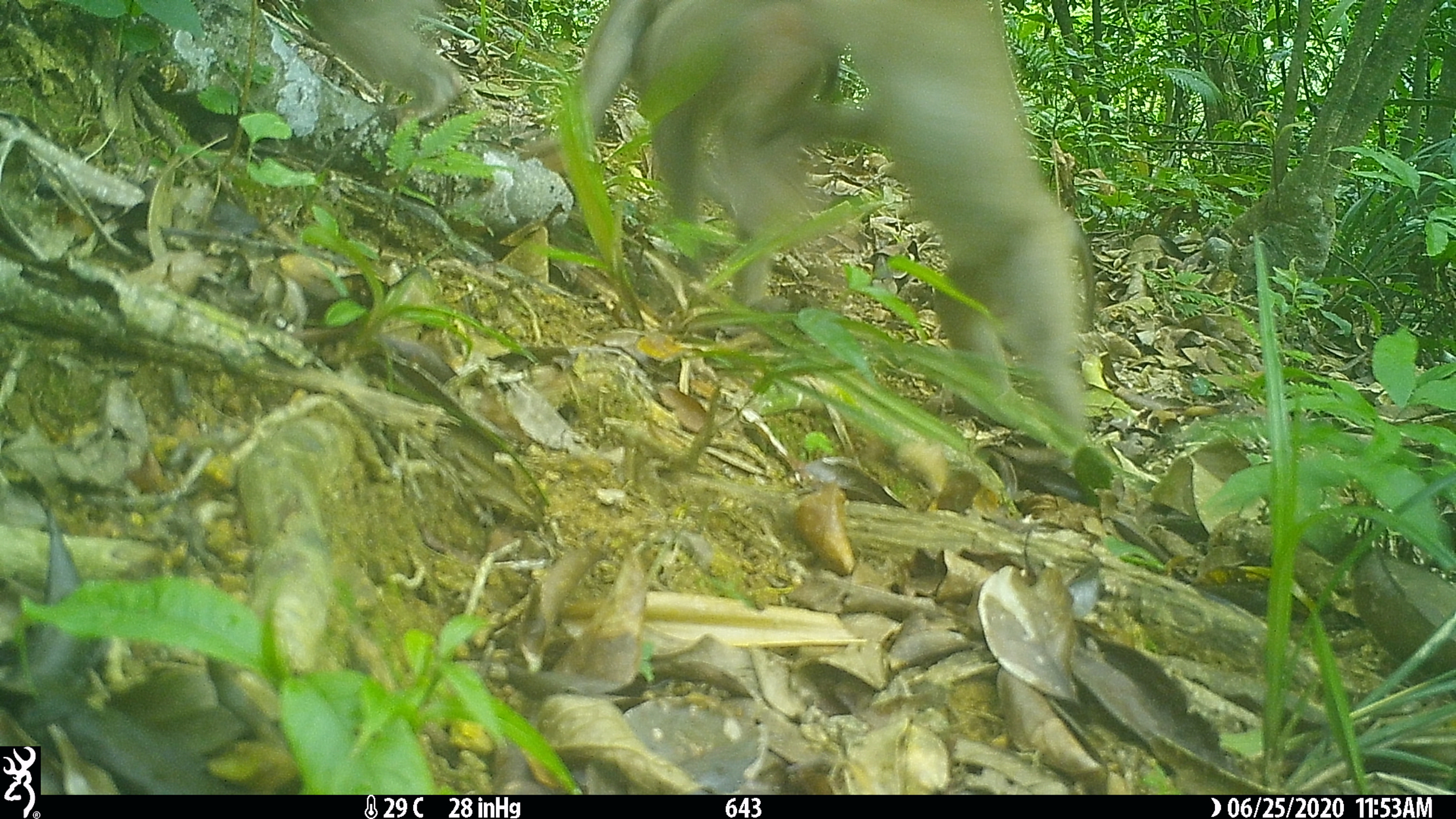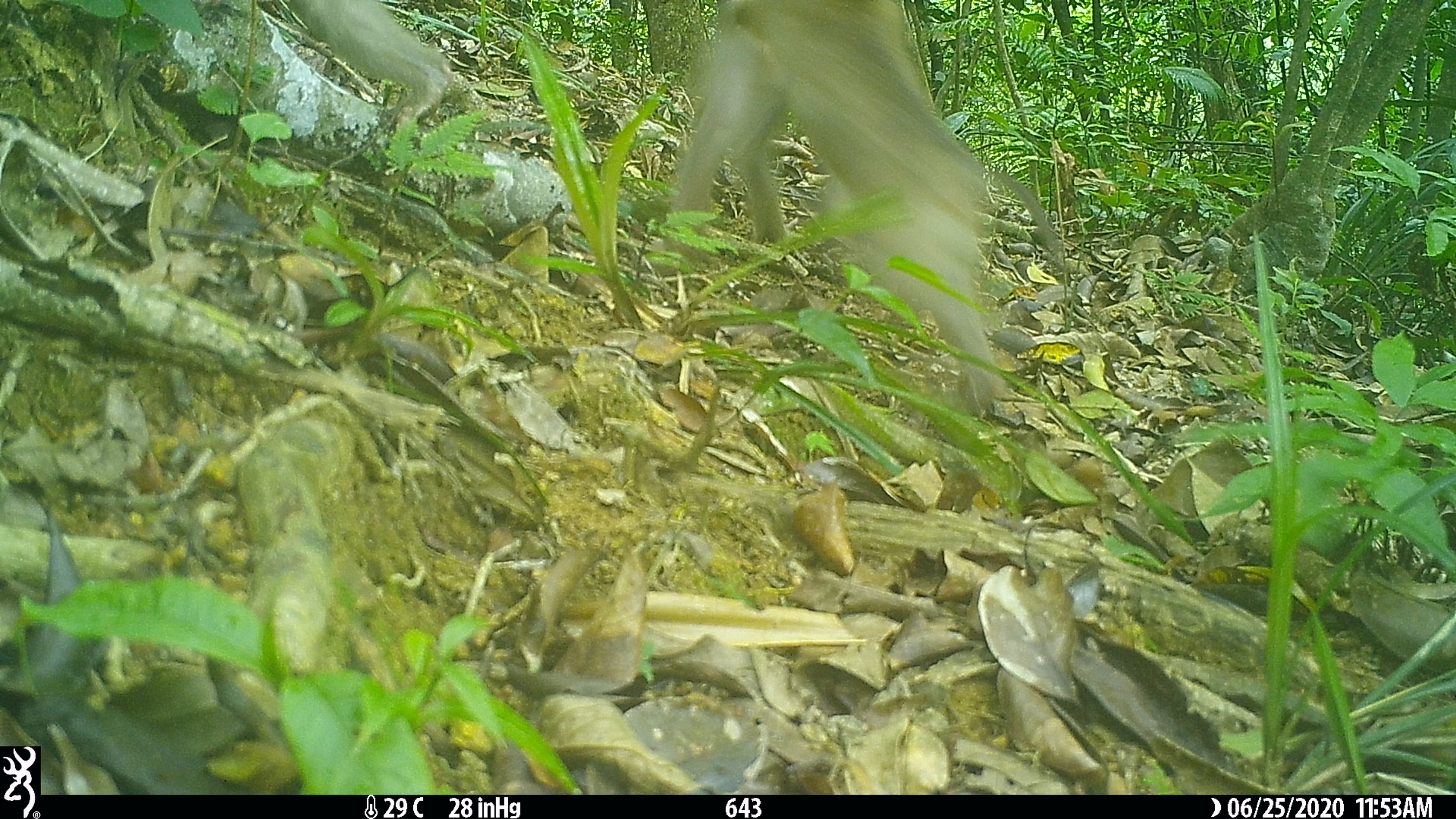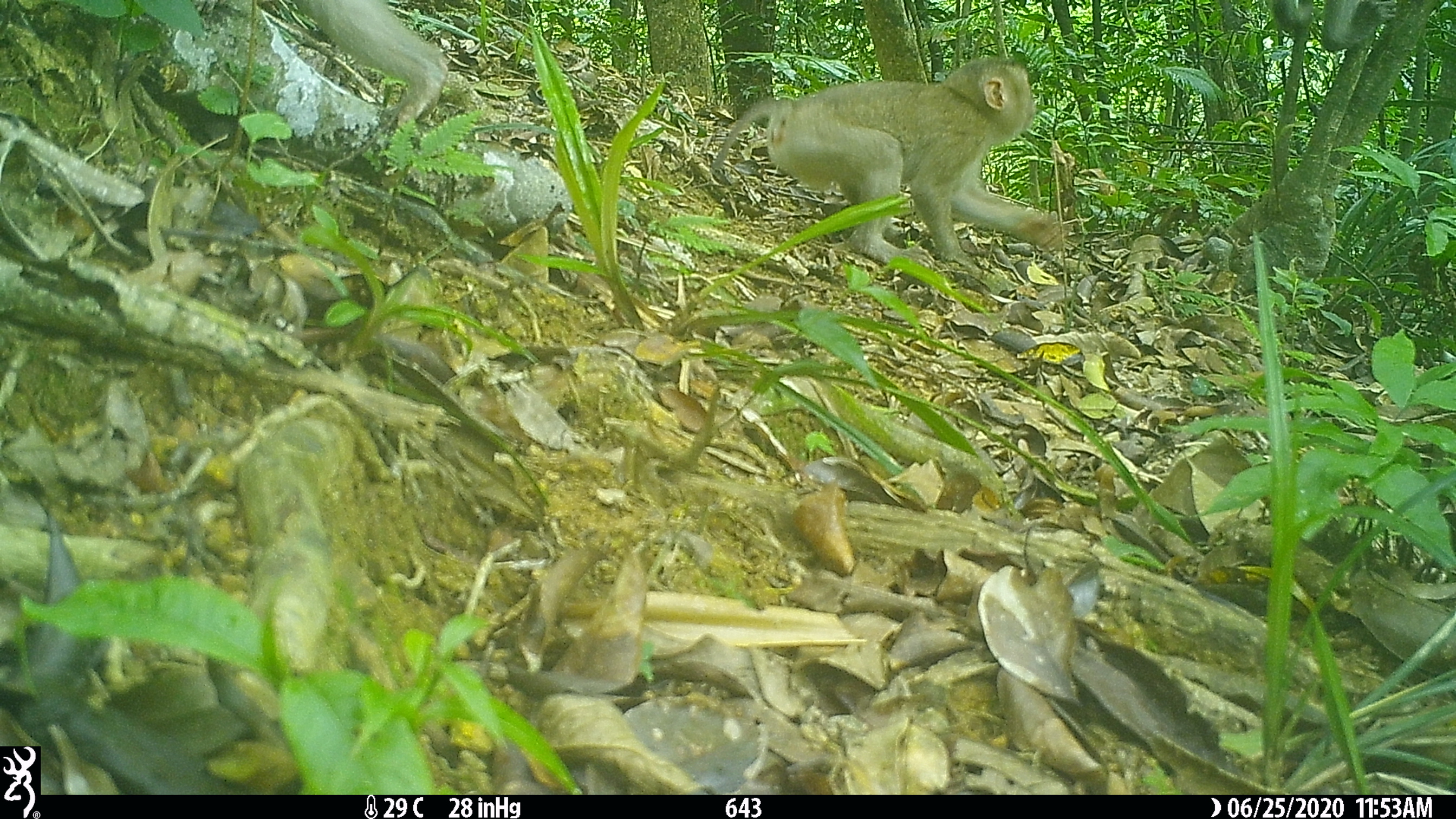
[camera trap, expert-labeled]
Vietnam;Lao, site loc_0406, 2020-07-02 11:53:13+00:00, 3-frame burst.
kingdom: Animalia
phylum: Chordata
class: Mammalia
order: Primates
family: Cercopithecidae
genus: Macaca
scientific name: Macaca nemestrina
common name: pig-tailed macaque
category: pig tailed macaque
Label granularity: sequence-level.